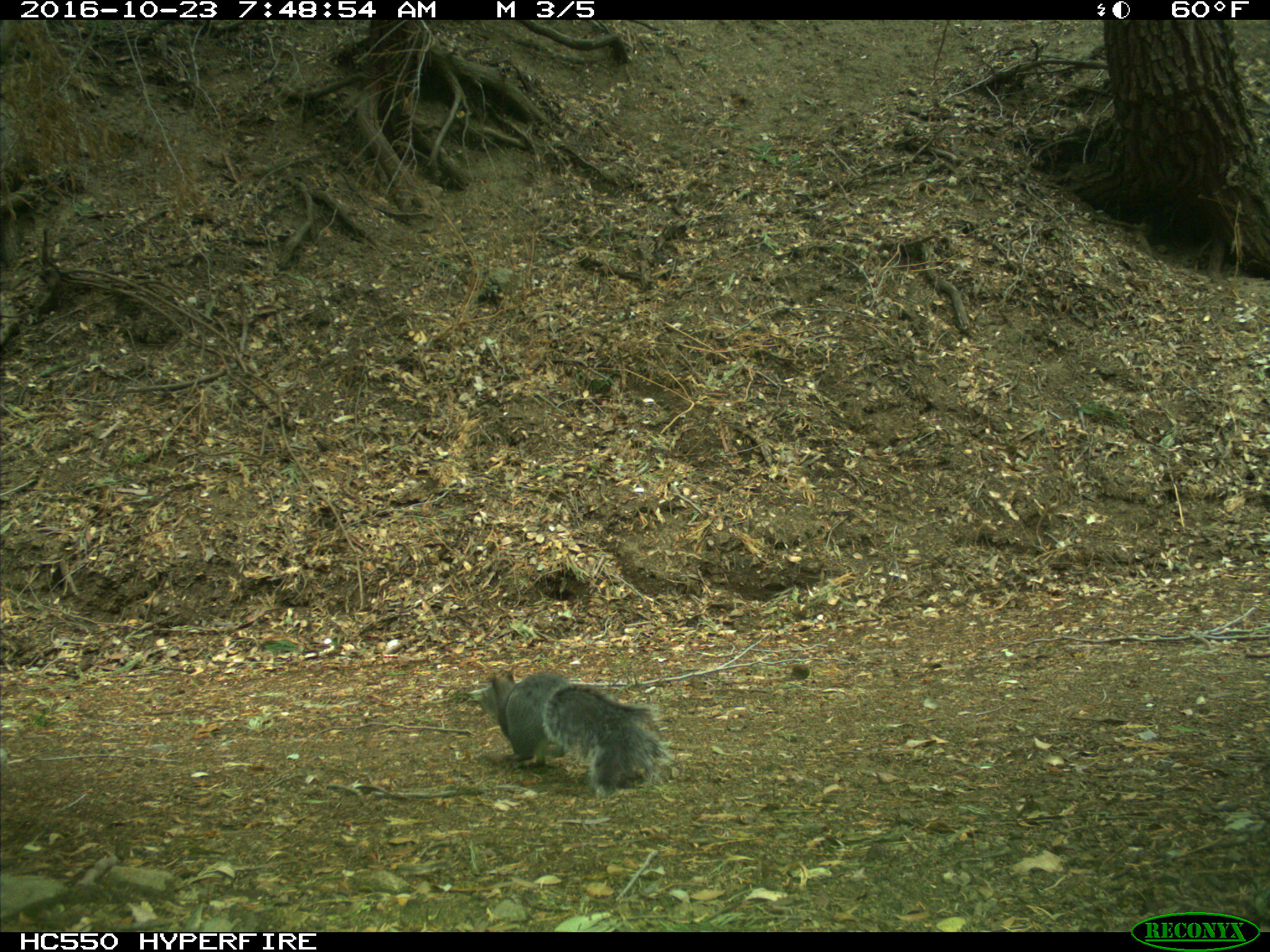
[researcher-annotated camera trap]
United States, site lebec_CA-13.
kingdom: Animalia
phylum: Chordata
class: Mammalia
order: Rodentia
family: Sciuridae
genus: Sciurus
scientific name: Sciurus carolinensis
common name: eastern gray squirrel